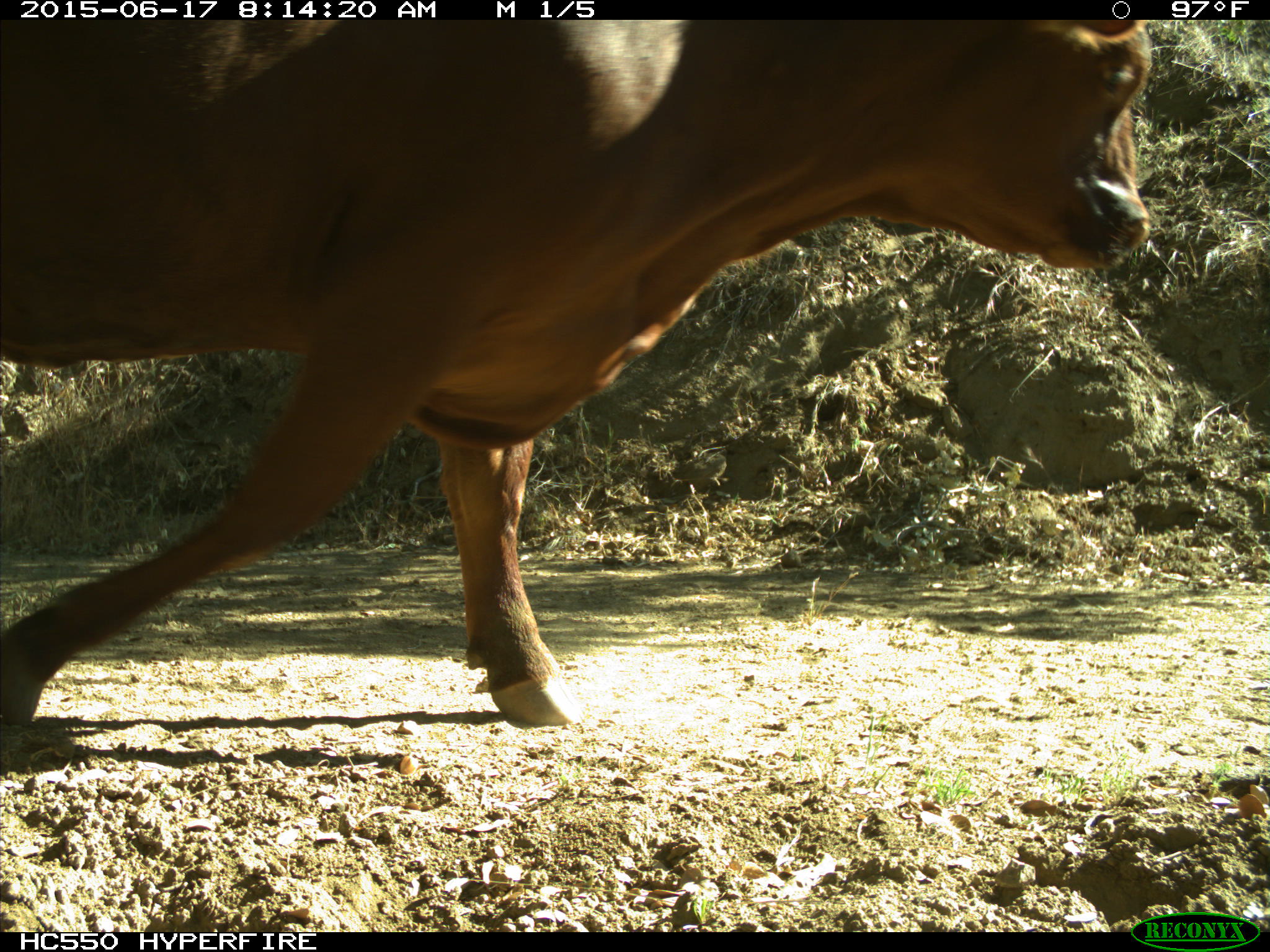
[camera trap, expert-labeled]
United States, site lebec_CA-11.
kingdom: Animalia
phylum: Chordata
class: Mammalia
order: Artiodactyla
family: Bovidae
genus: Bos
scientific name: Bos taurus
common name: domestic cow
Bos taurus (domestic cow).